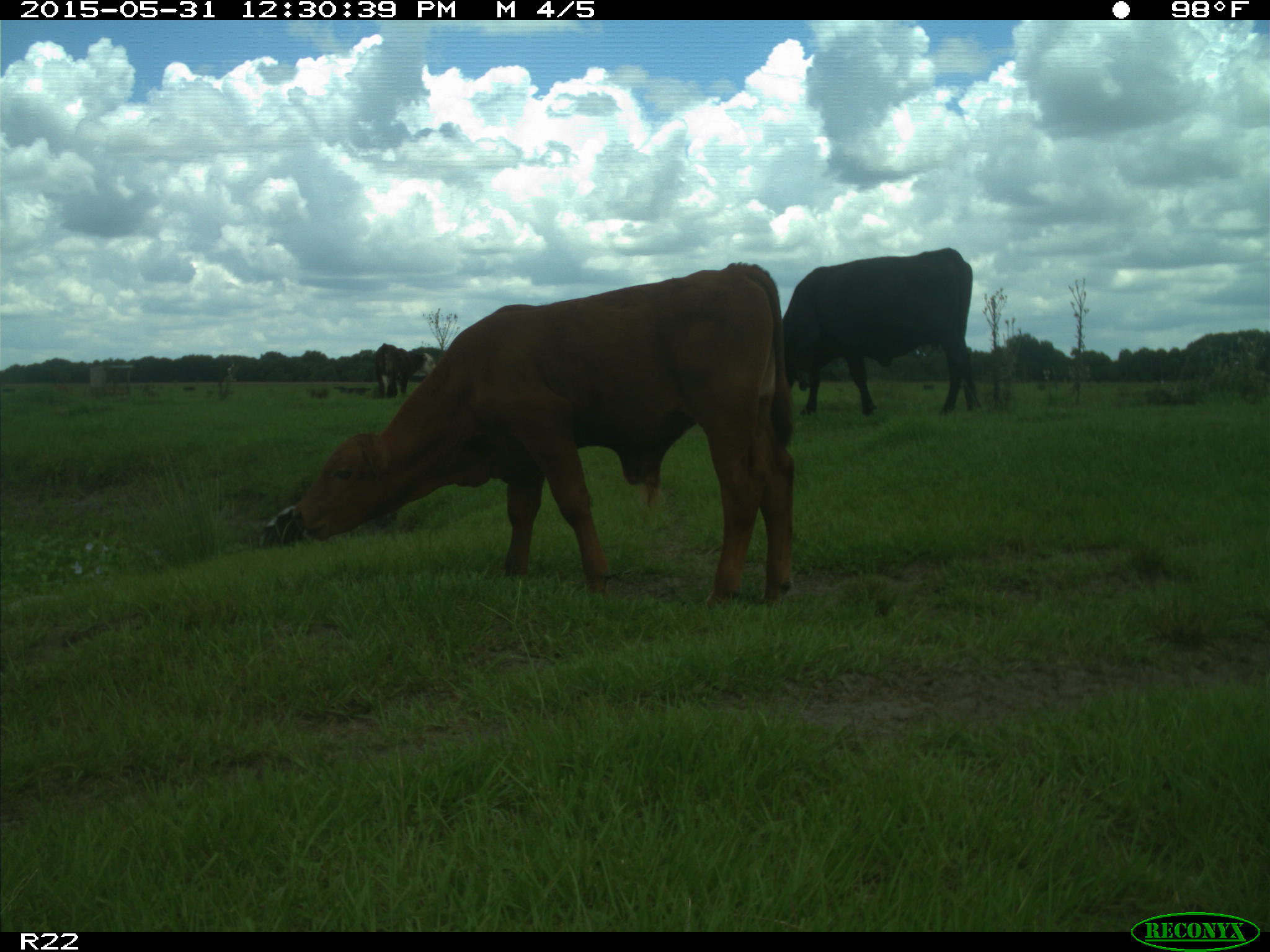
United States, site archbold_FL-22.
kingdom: Animalia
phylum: Chordata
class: Mammalia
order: Artiodactyla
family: Bovidae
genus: Bos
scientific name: Bos taurus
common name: domestic cow